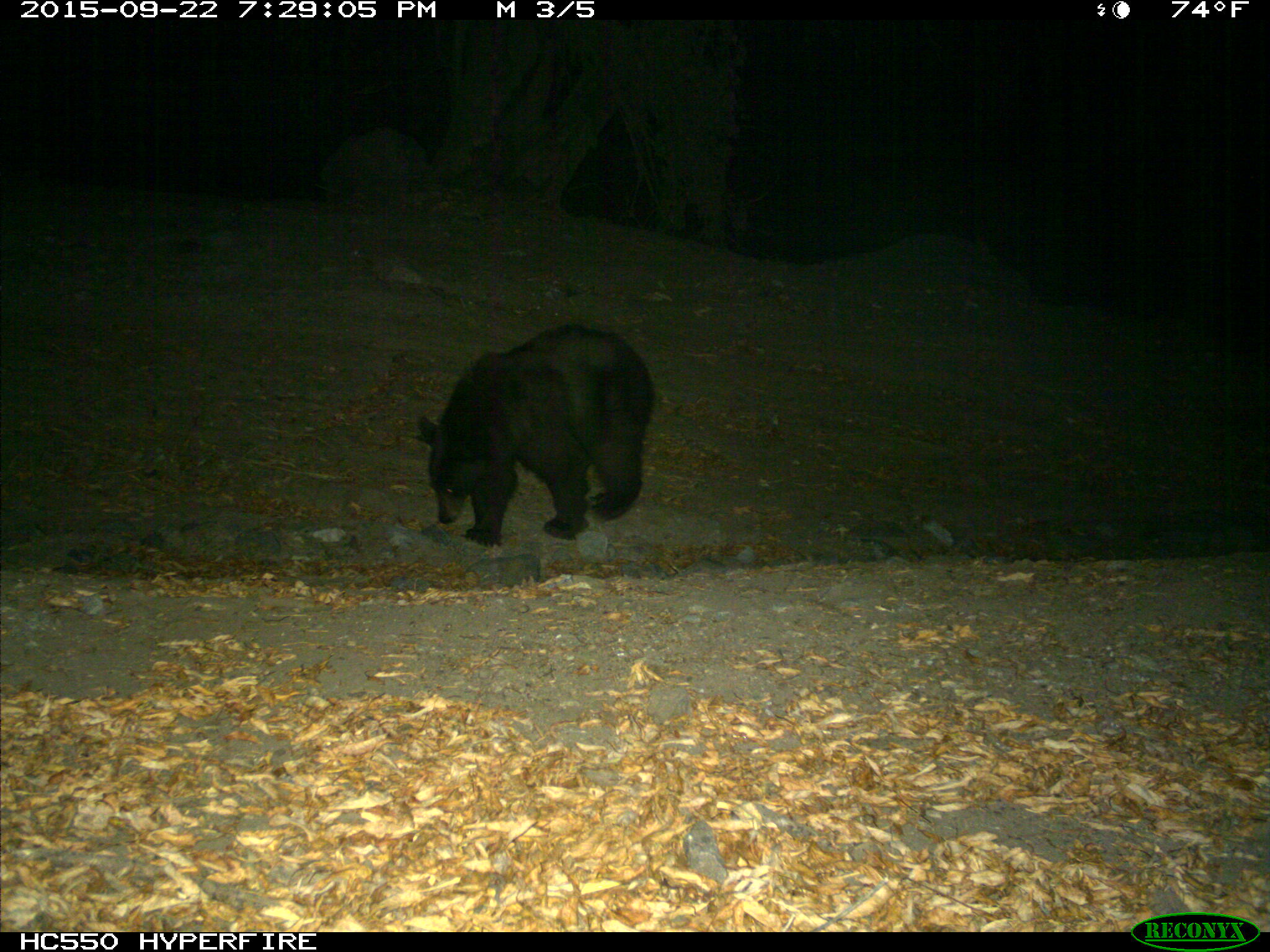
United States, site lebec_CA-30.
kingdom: Animalia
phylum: Chordata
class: Mammalia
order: Carnivora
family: Ursidae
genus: Ursus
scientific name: Ursus americanus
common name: american black bear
Ursus americanus (american black bear).